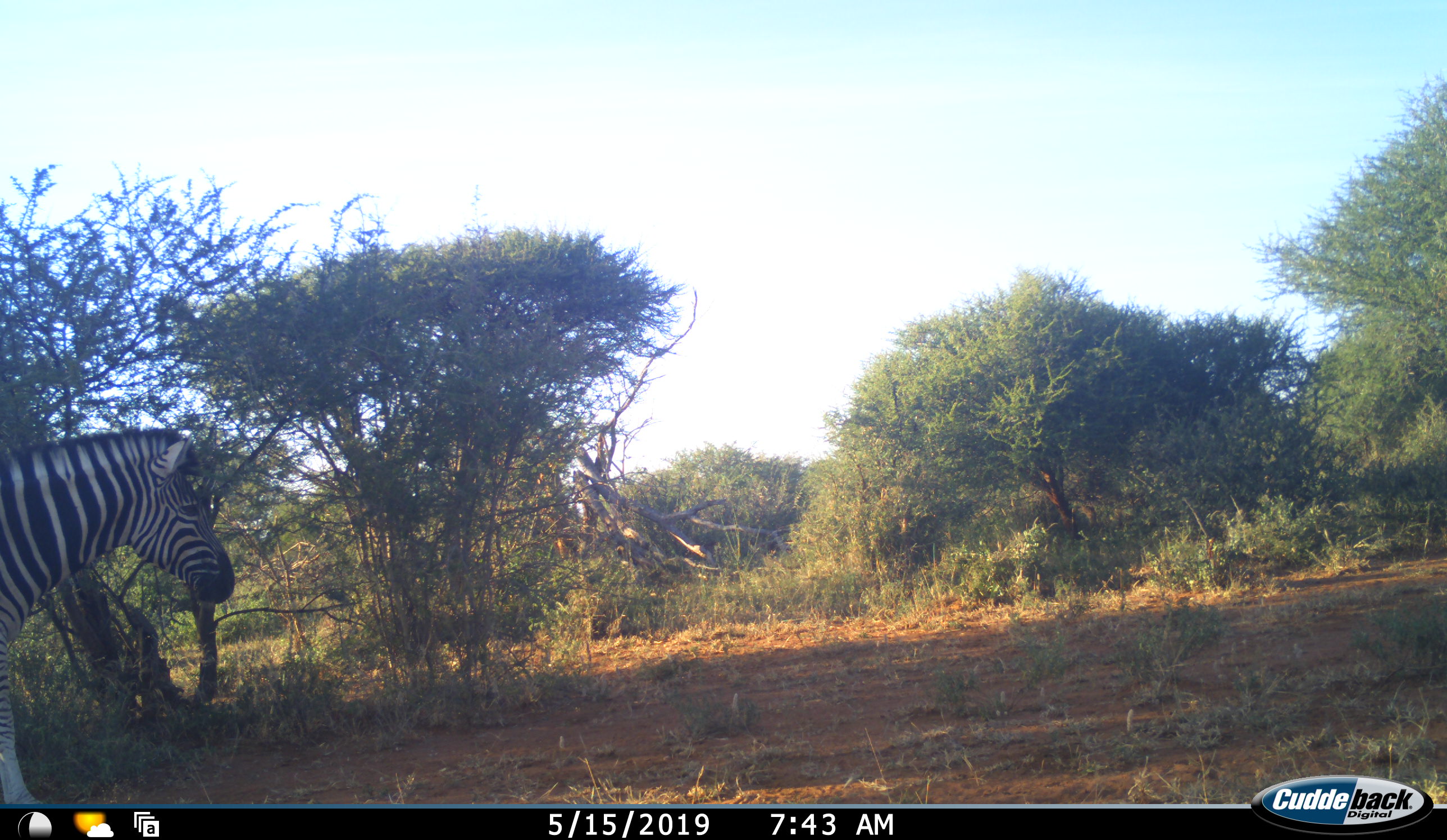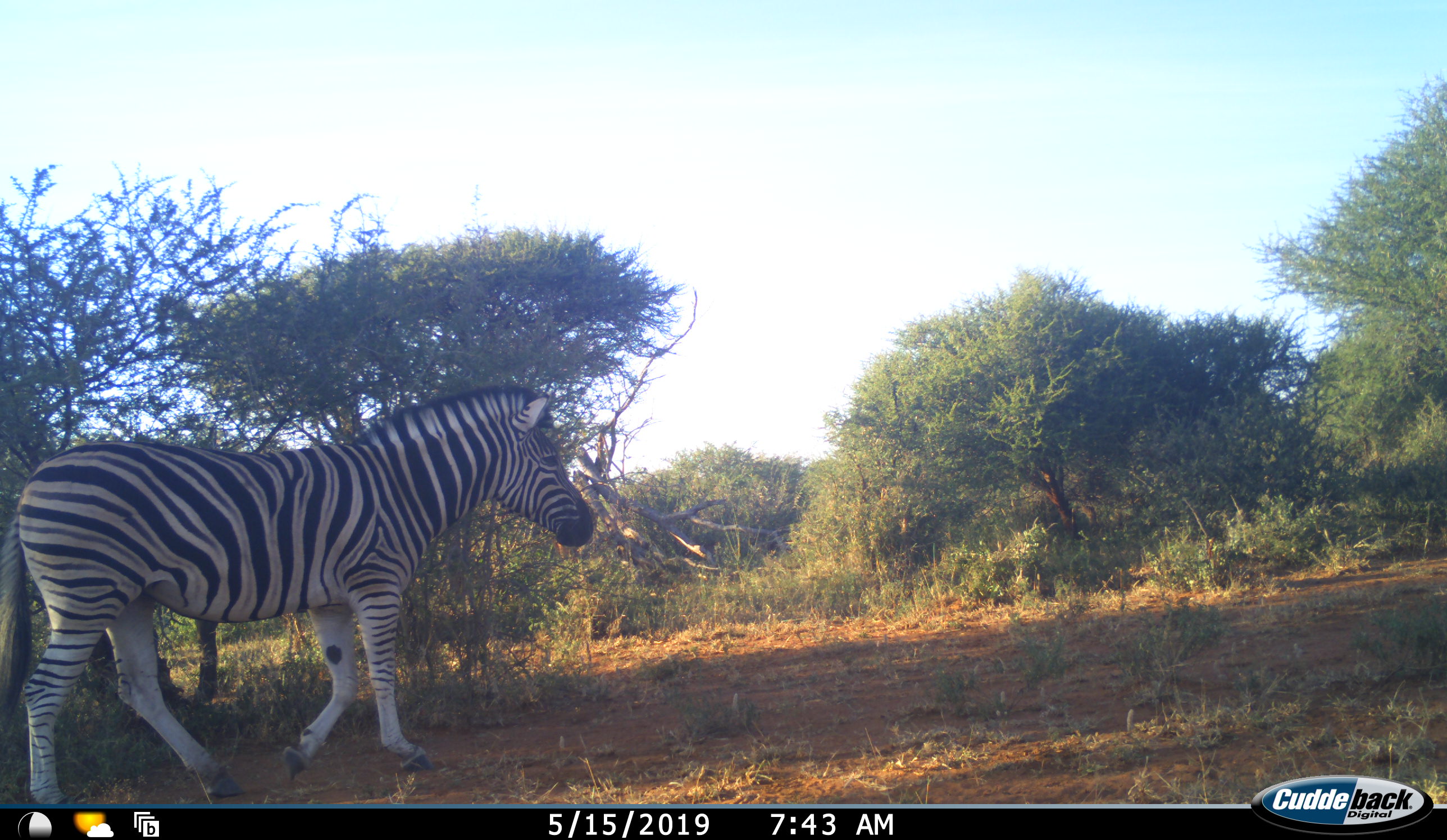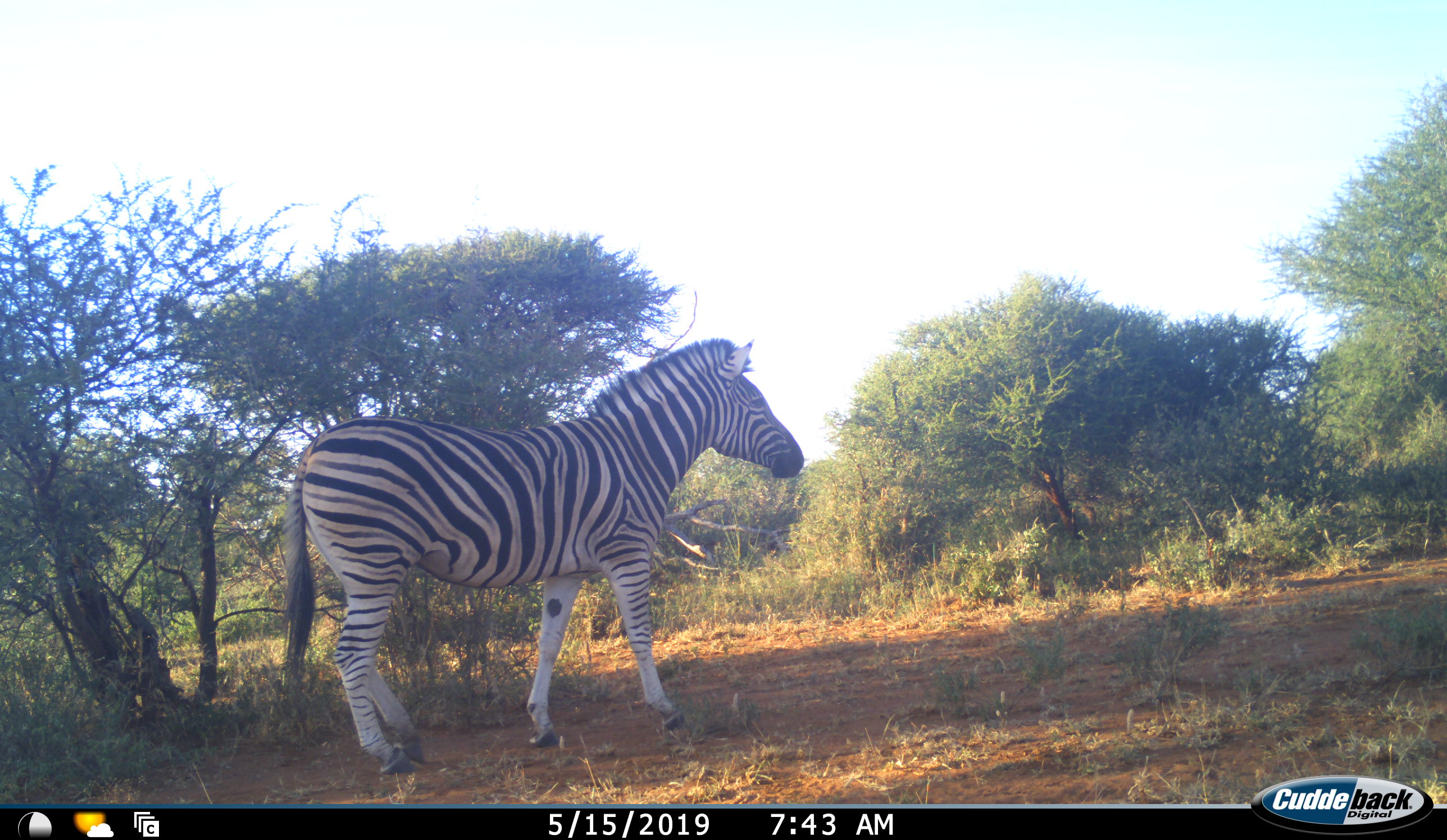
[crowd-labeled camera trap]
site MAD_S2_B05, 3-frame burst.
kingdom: Animalia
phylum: Chordata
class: Mammalia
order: Perissodactyla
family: Equidae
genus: Equus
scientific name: Equus quagga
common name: plains zebra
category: zebraplains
Zebraplains (plains zebra) (Equus quagga), count 1. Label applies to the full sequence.